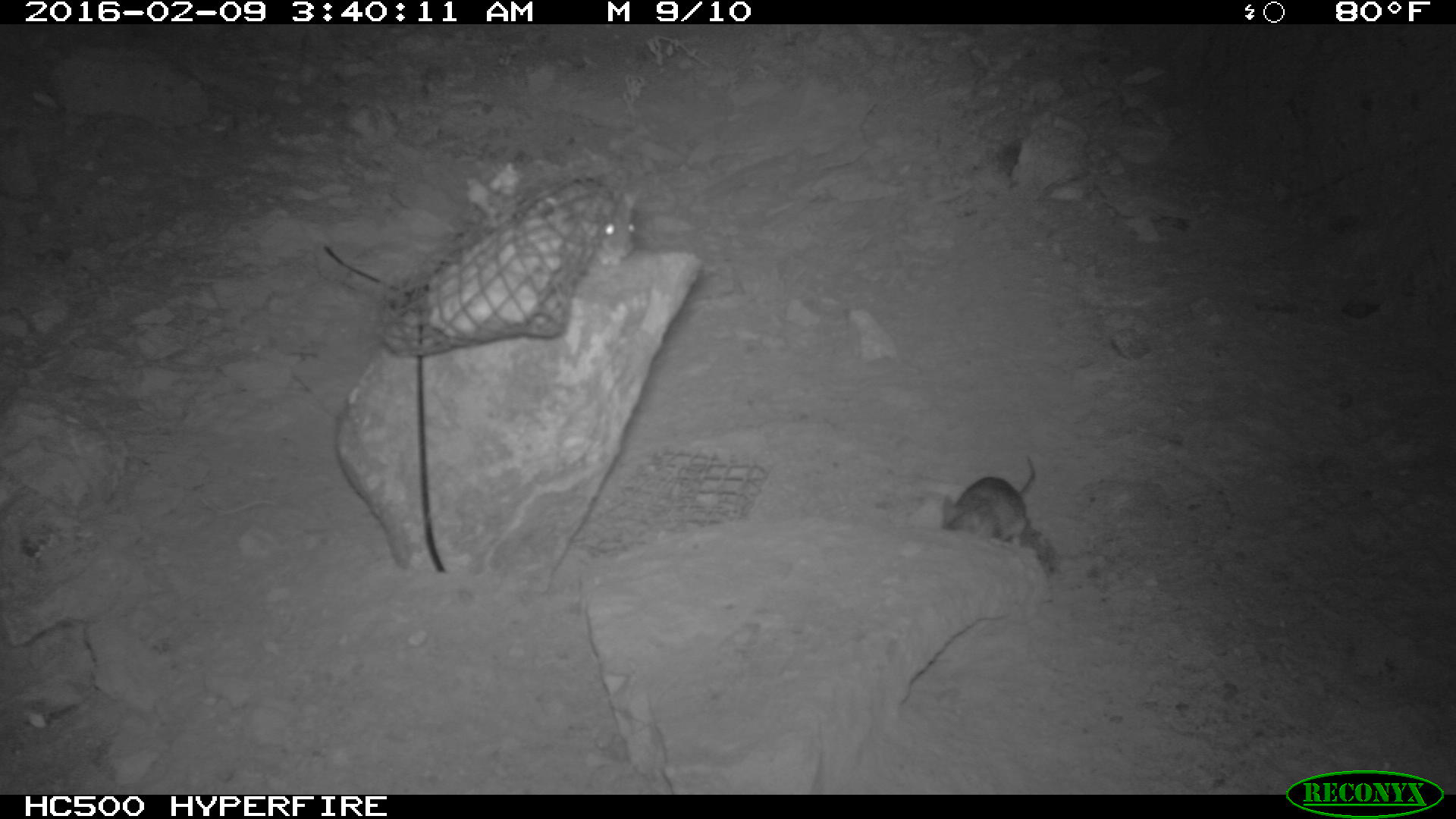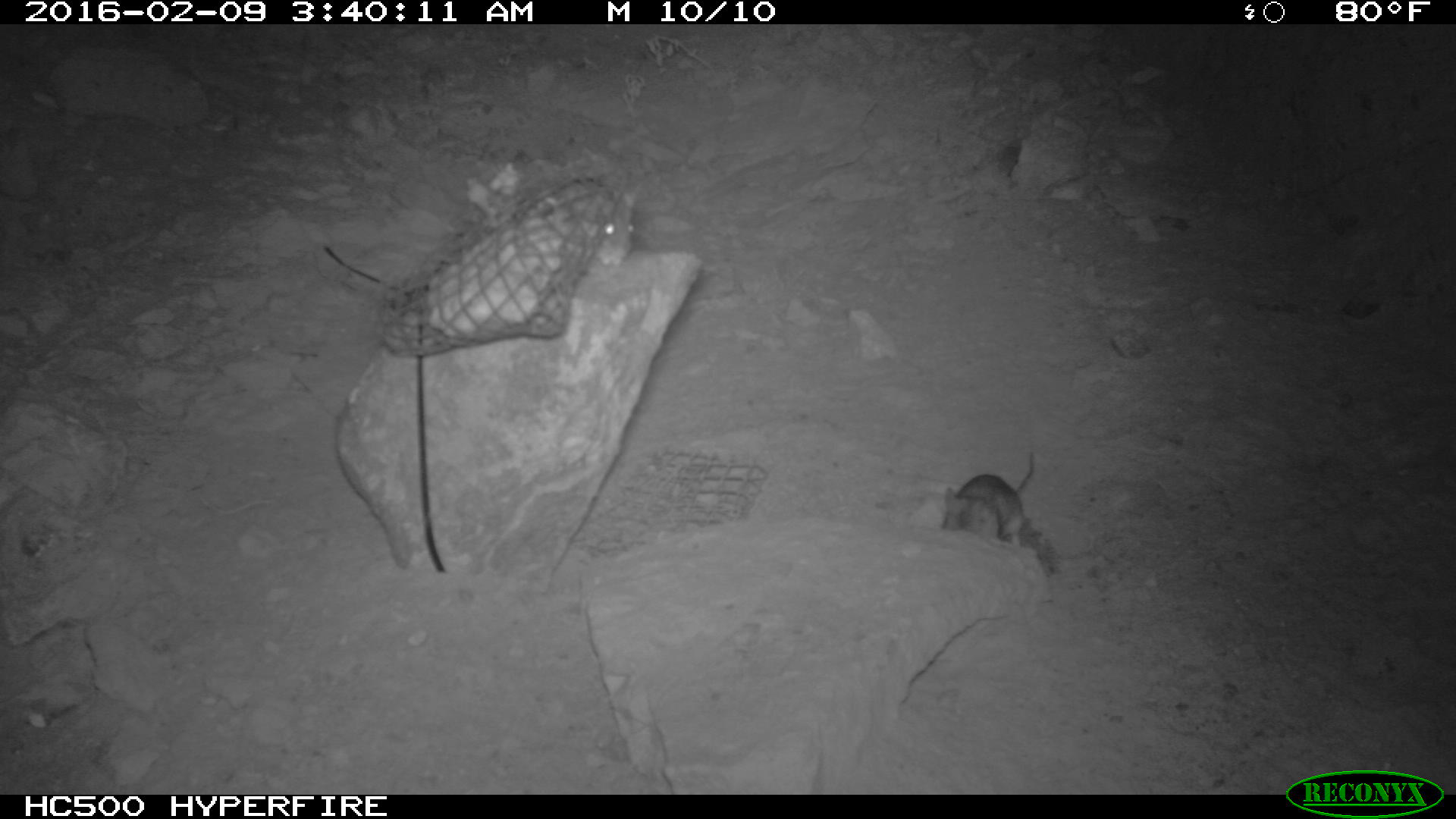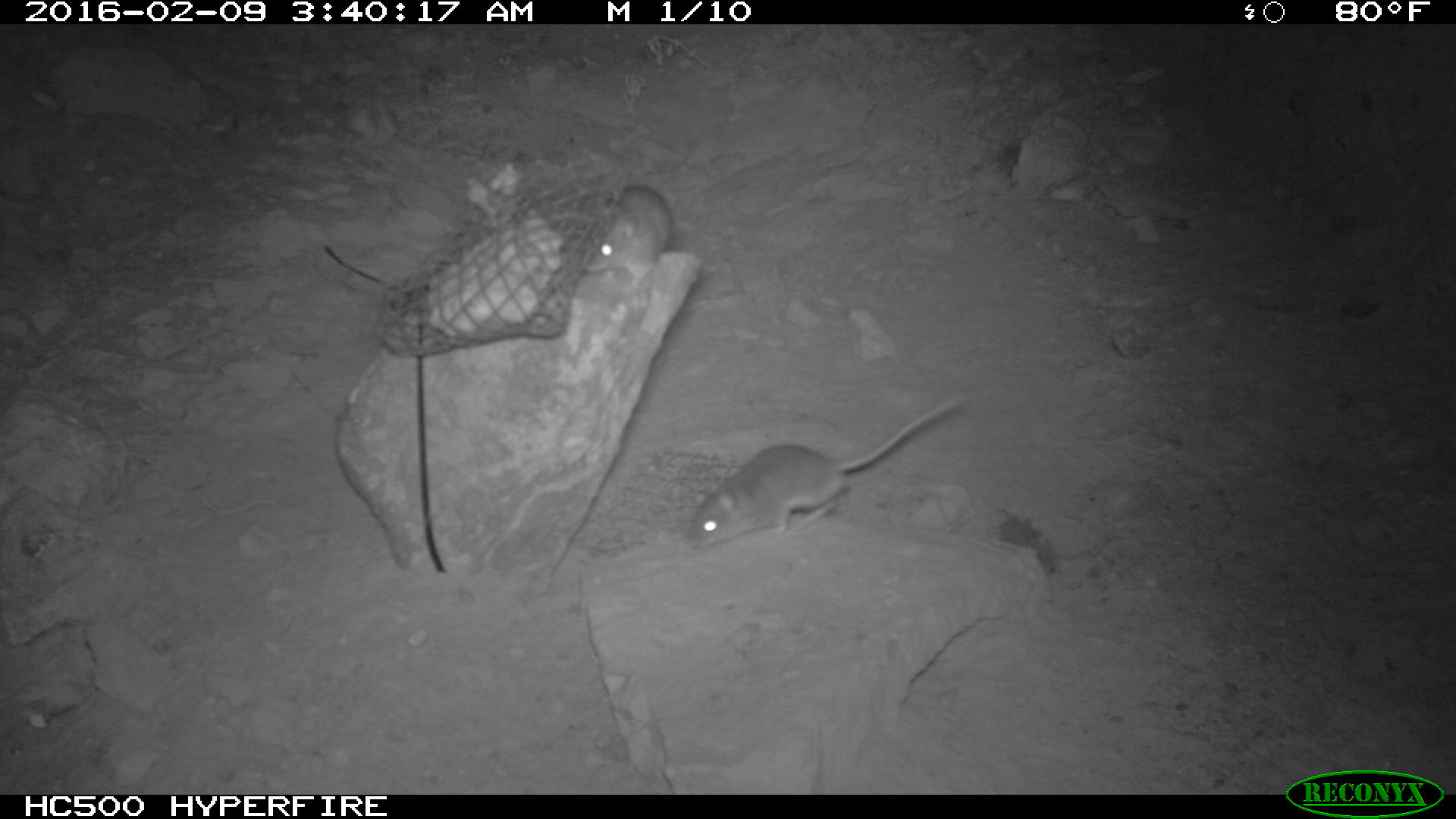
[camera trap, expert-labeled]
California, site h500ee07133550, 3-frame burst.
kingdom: Animalia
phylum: Chordata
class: Mammalia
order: Rodentia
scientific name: Rodentia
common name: rodent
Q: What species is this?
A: Rodent (Rodentia).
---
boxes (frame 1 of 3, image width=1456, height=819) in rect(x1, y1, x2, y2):
rodent: rect(940, 454, 1037, 548); rect(552, 174, 634, 265)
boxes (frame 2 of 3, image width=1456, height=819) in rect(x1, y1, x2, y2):
rodent: rect(941, 450, 1034, 549); rect(566, 176, 636, 266)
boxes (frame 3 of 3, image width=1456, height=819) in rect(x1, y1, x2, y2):
rodent: rect(686, 391, 966, 550); rect(576, 183, 674, 290)